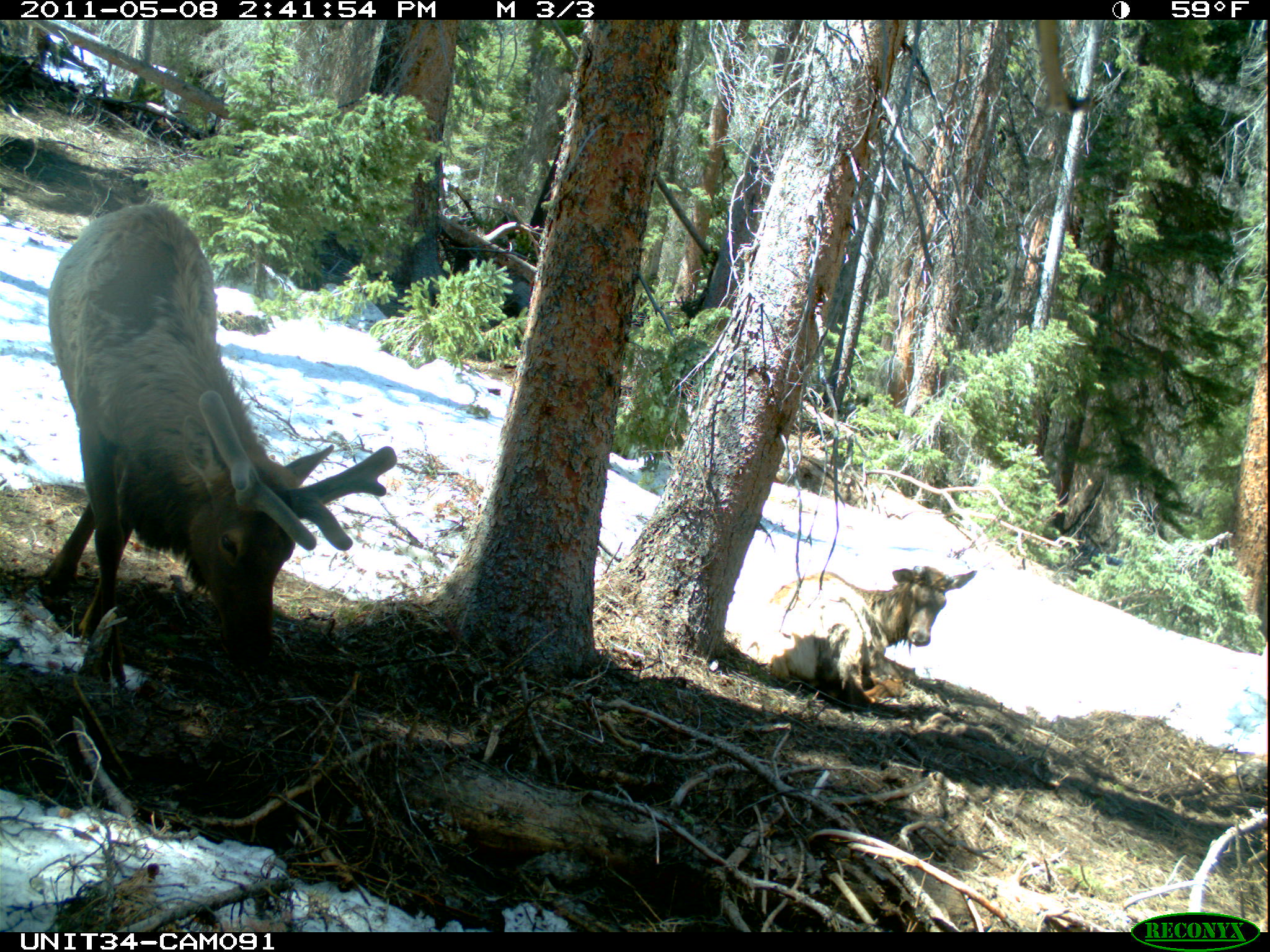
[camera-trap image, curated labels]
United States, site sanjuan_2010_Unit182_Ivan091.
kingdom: Animalia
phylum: Chordata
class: Mammalia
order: Artiodactyla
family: Cervidae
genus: Cervus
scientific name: Cervus elaphus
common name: red deer